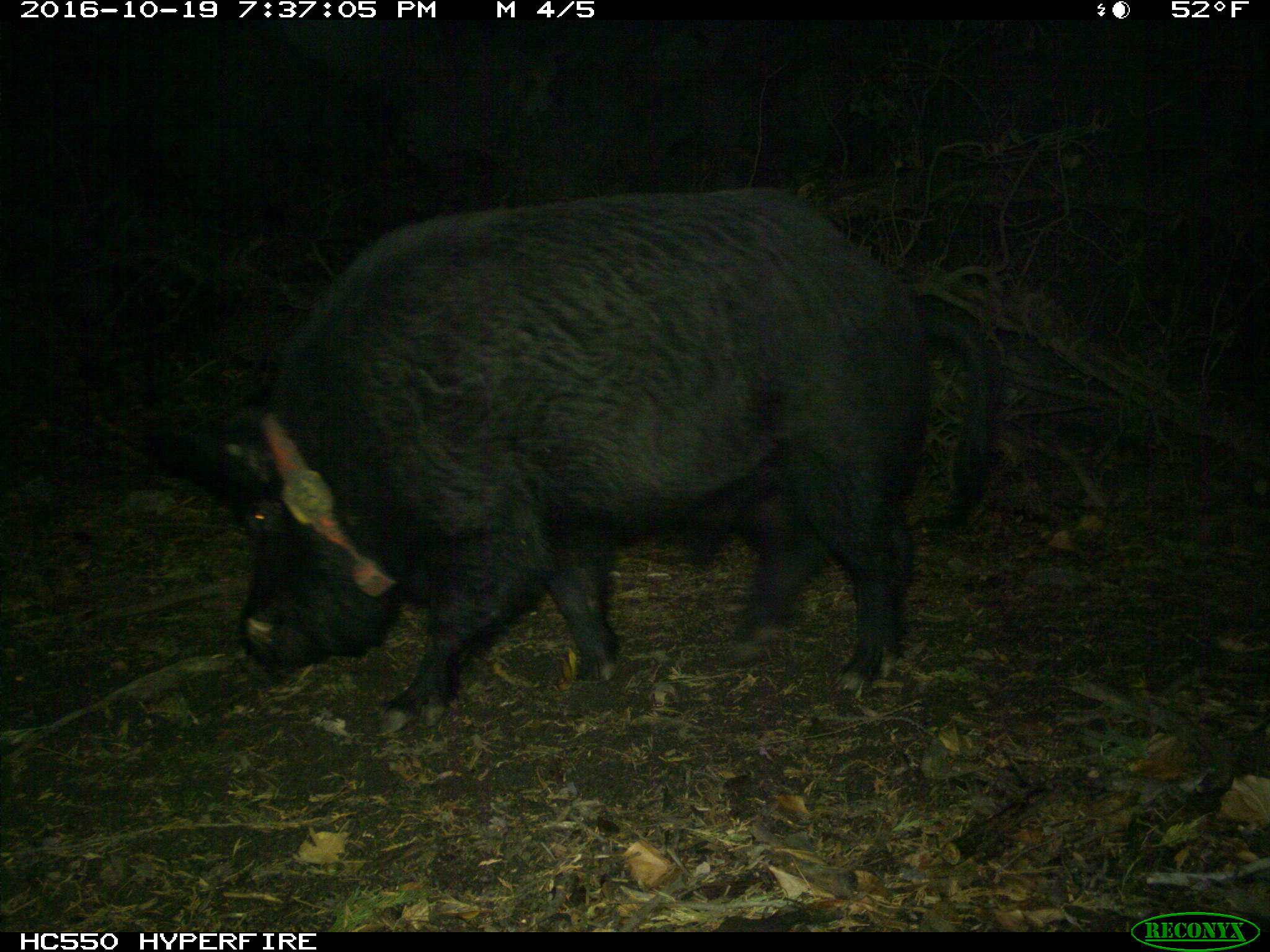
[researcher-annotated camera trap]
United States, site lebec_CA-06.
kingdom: Animalia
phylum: Chordata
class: Mammalia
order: Artiodactyla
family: Suidae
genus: Sus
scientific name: Sus scrofa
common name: wild boar